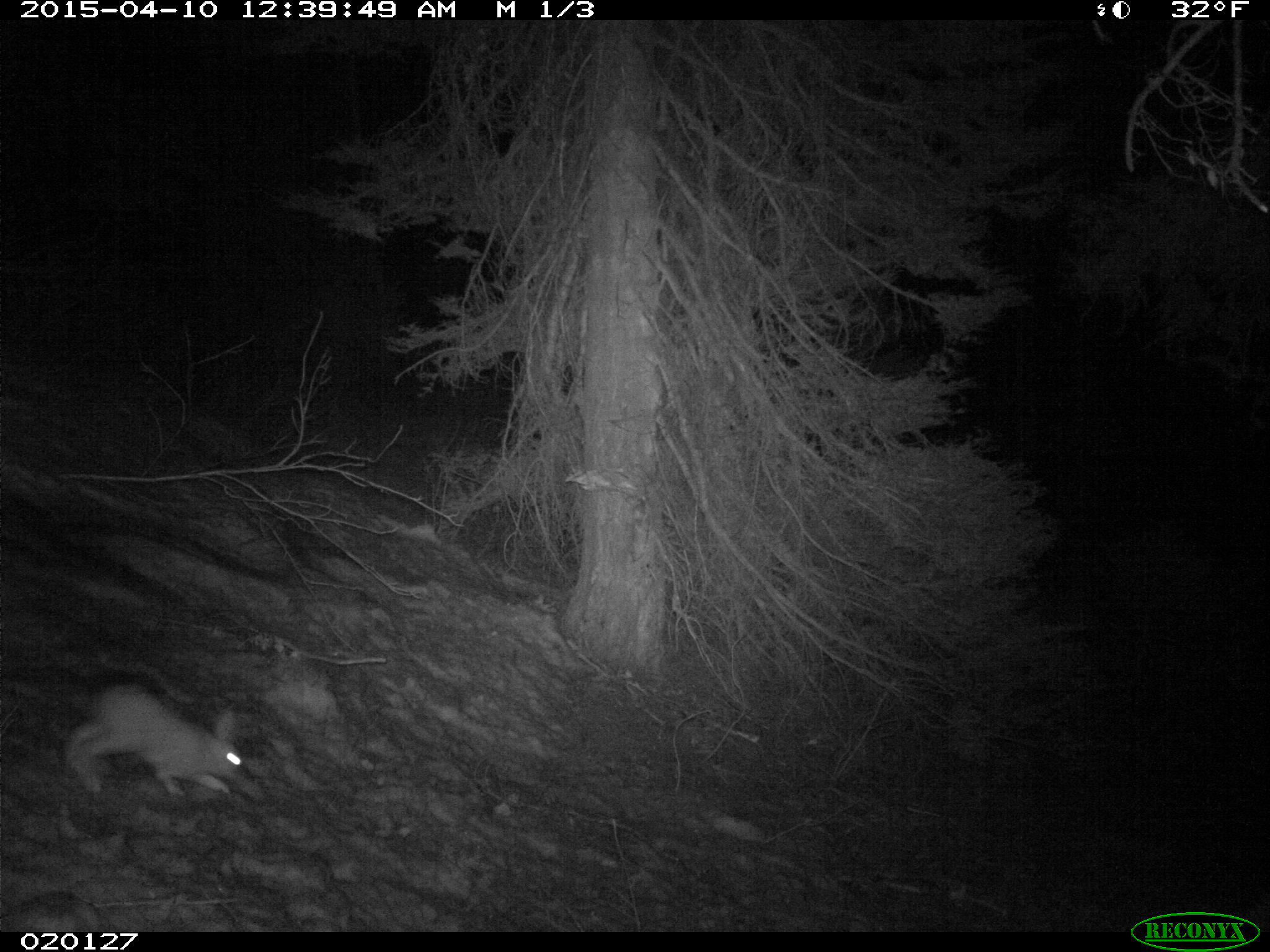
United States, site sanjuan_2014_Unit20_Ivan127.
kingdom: Animalia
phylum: Chordata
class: Mammalia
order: Lagomorpha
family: Leporidae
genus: Lepus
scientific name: Lepus americanus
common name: snowshoe hare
Lepus americanus (snowshoe hare).